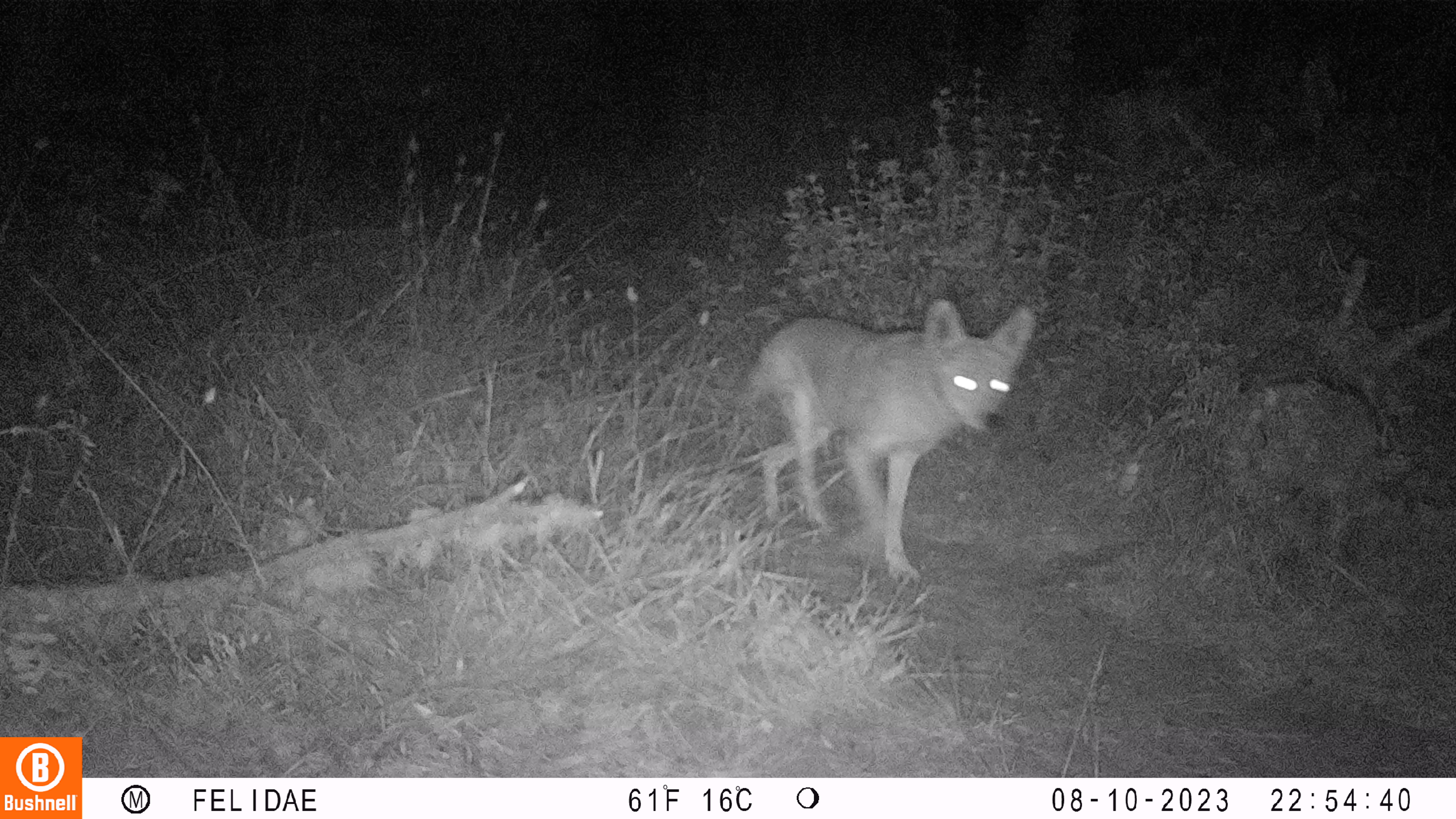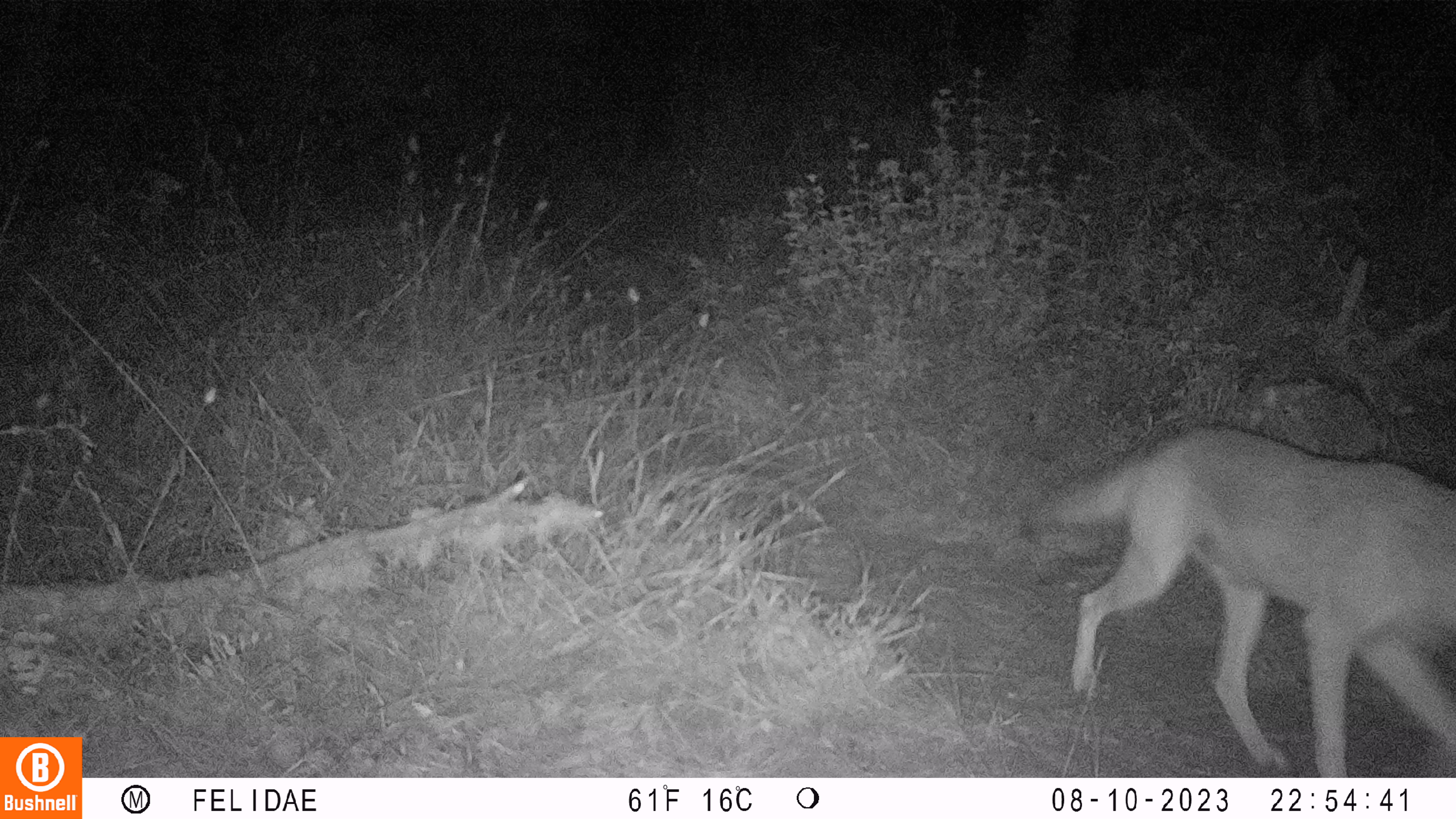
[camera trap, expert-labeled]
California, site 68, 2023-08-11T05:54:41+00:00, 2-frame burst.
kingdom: Animalia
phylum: Chordata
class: Mammalia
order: Carnivora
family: Canidae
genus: Canis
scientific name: Canis latrans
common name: coyote